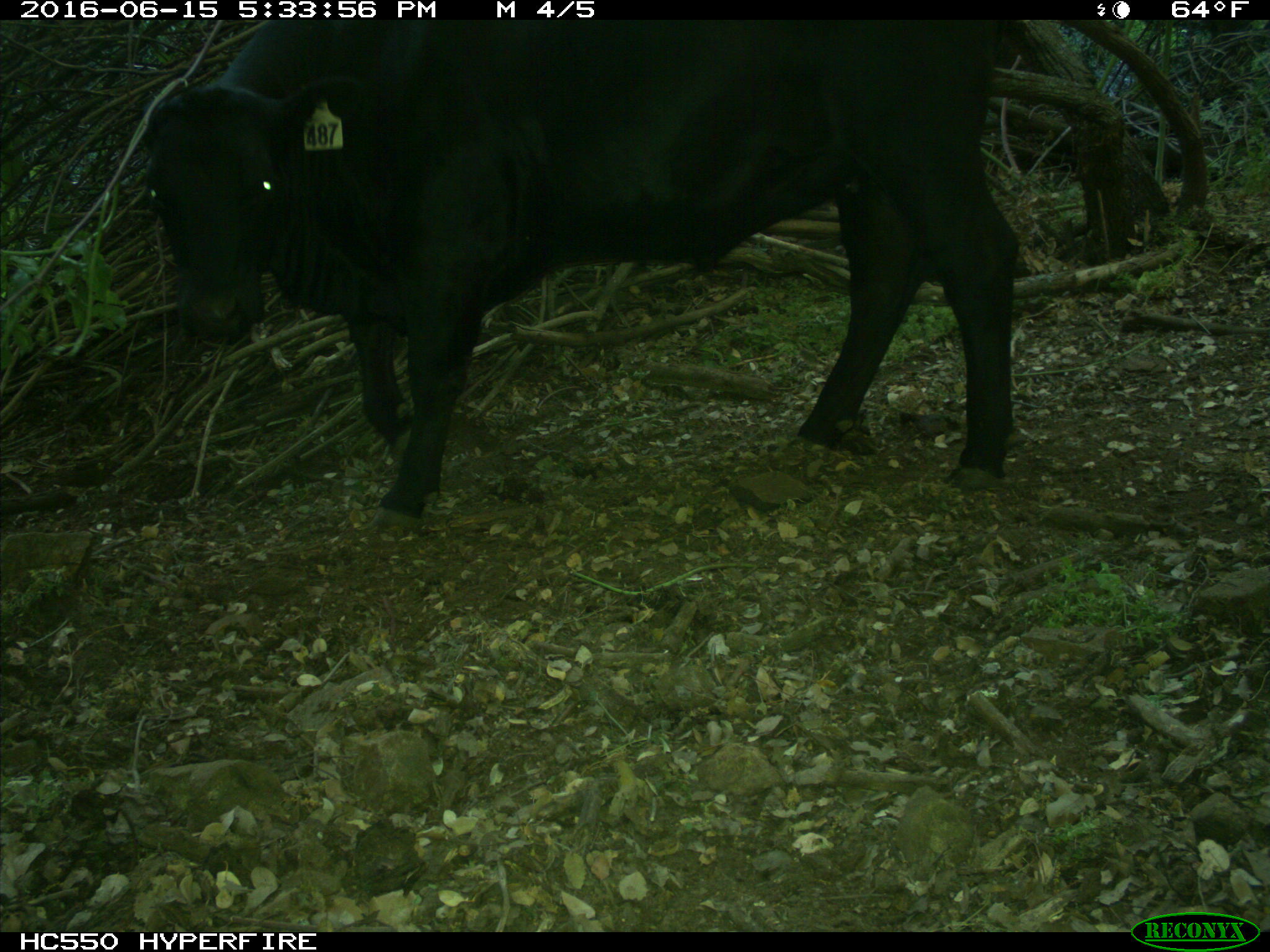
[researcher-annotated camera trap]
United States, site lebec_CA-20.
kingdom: Animalia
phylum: Chordata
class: Mammalia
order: Artiodactyla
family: Bovidae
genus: Bos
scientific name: Bos taurus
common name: domestic cow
Bos taurus (domestic cow).